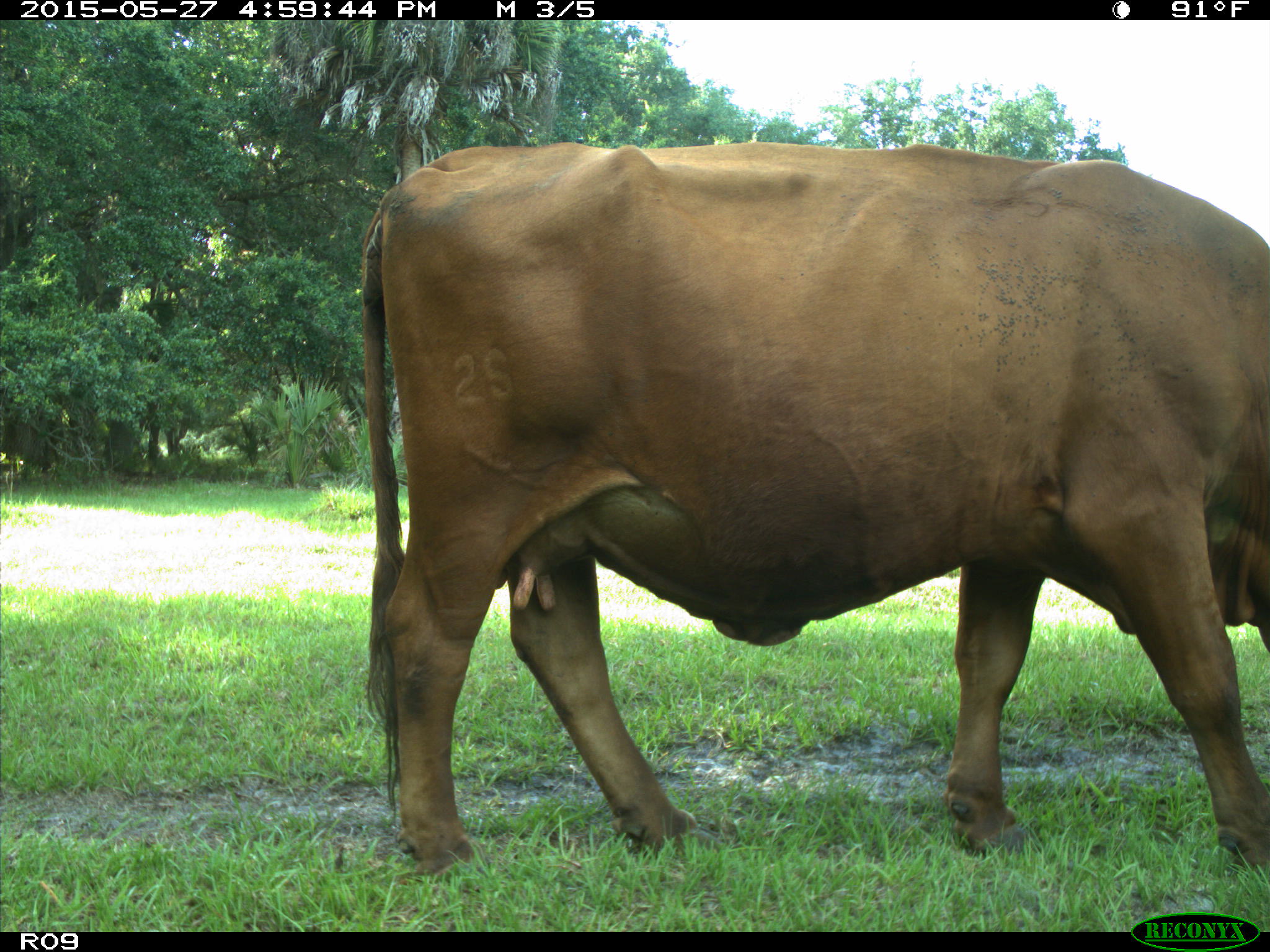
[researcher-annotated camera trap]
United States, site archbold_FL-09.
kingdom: Animalia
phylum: Chordata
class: Mammalia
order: Artiodactyla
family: Bovidae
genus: Bos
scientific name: Bos taurus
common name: domestic cow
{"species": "Bos taurus (domestic cow)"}